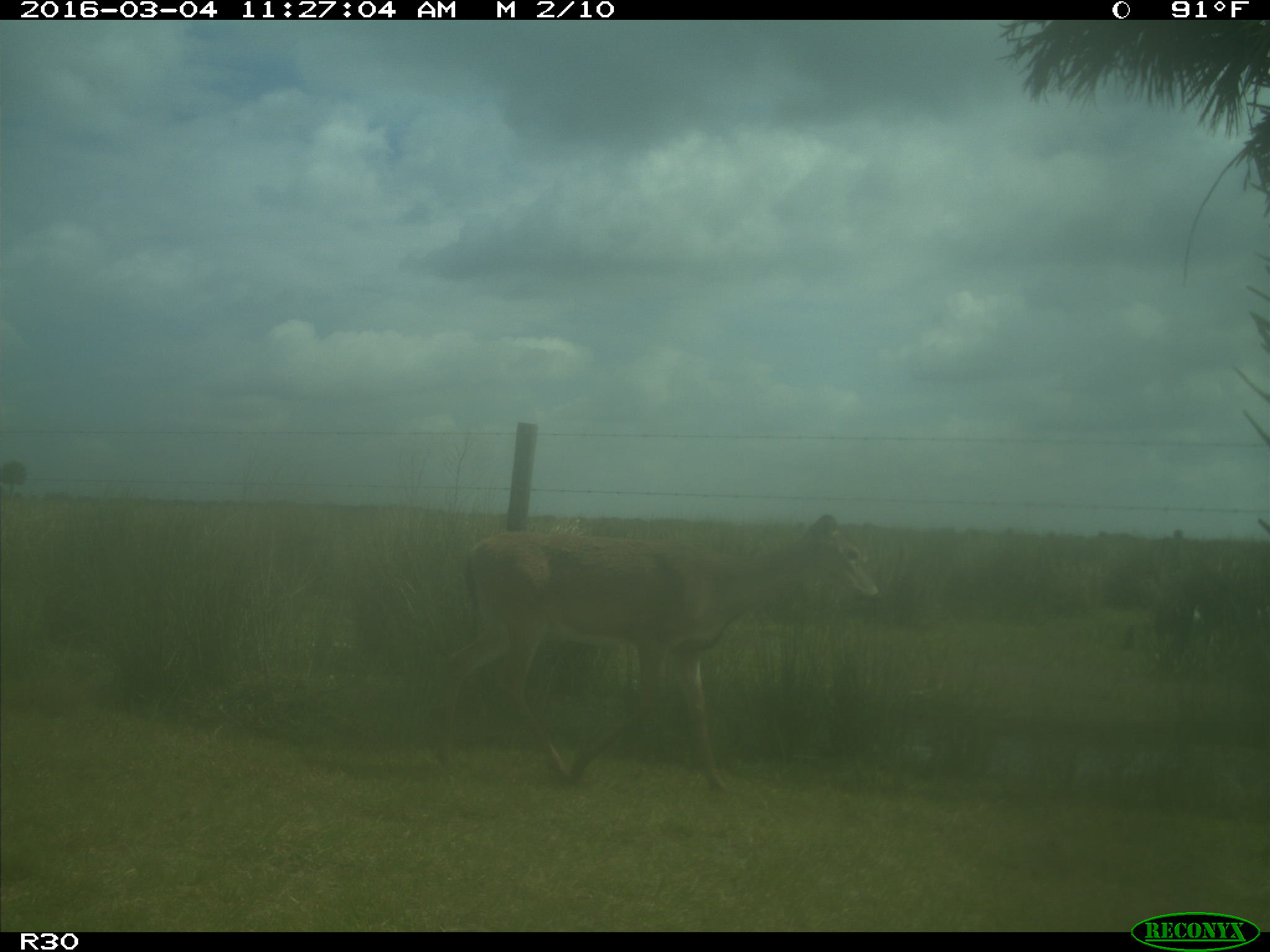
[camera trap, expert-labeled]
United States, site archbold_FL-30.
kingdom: Animalia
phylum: Chordata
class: Mammalia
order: Artiodactyla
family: Cervidae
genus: Odocoileus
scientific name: Odocoileus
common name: deer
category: unidentified deer